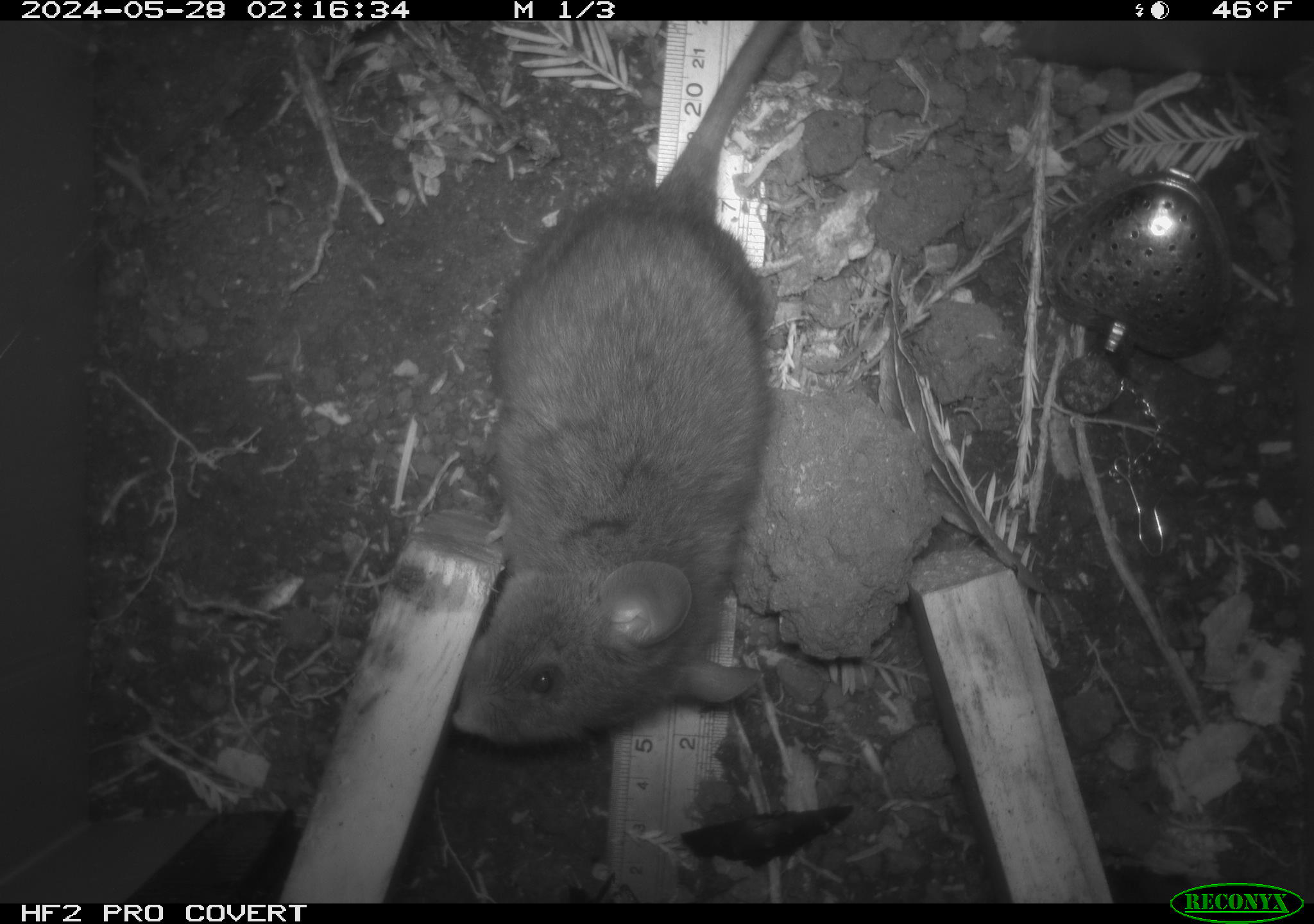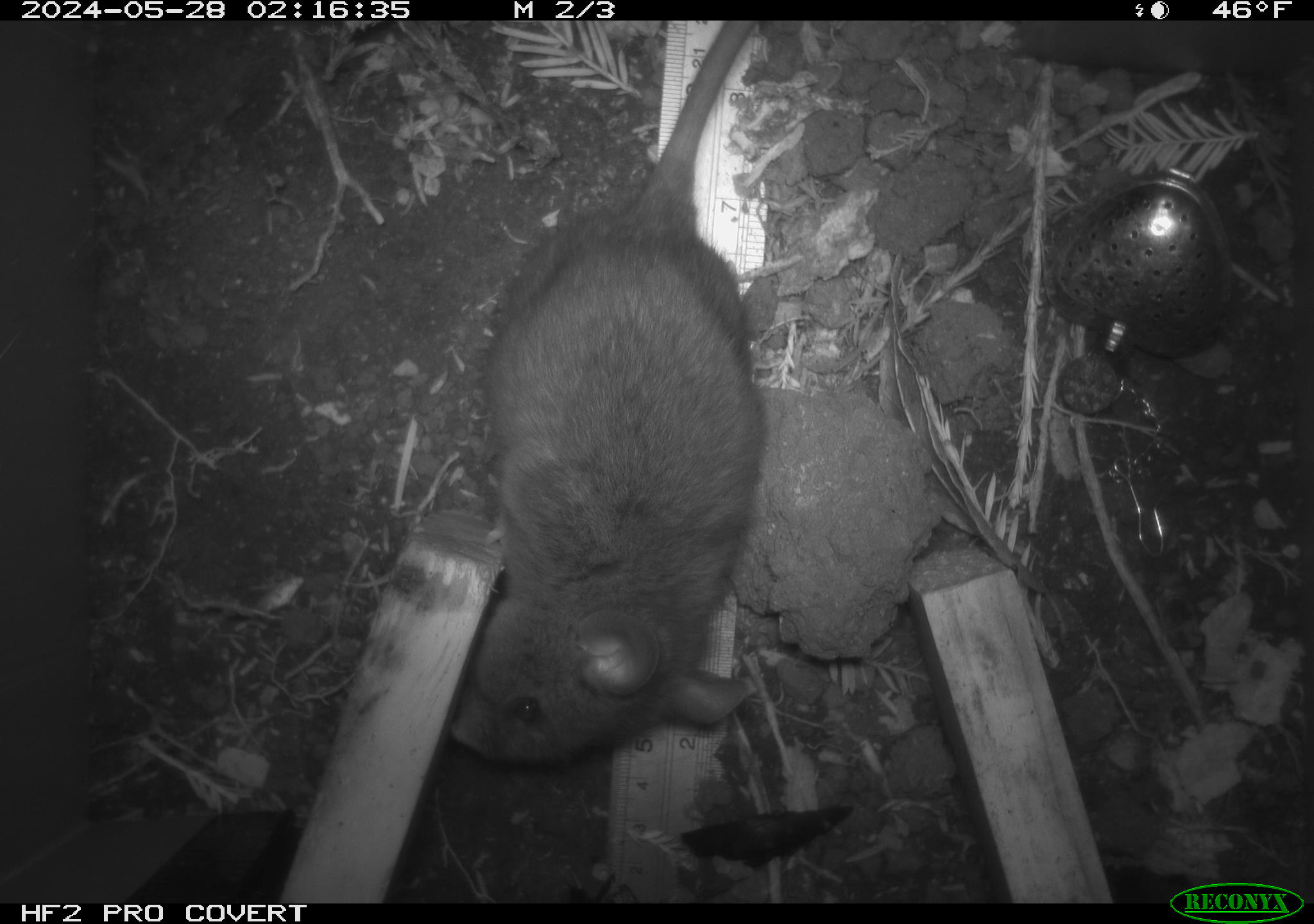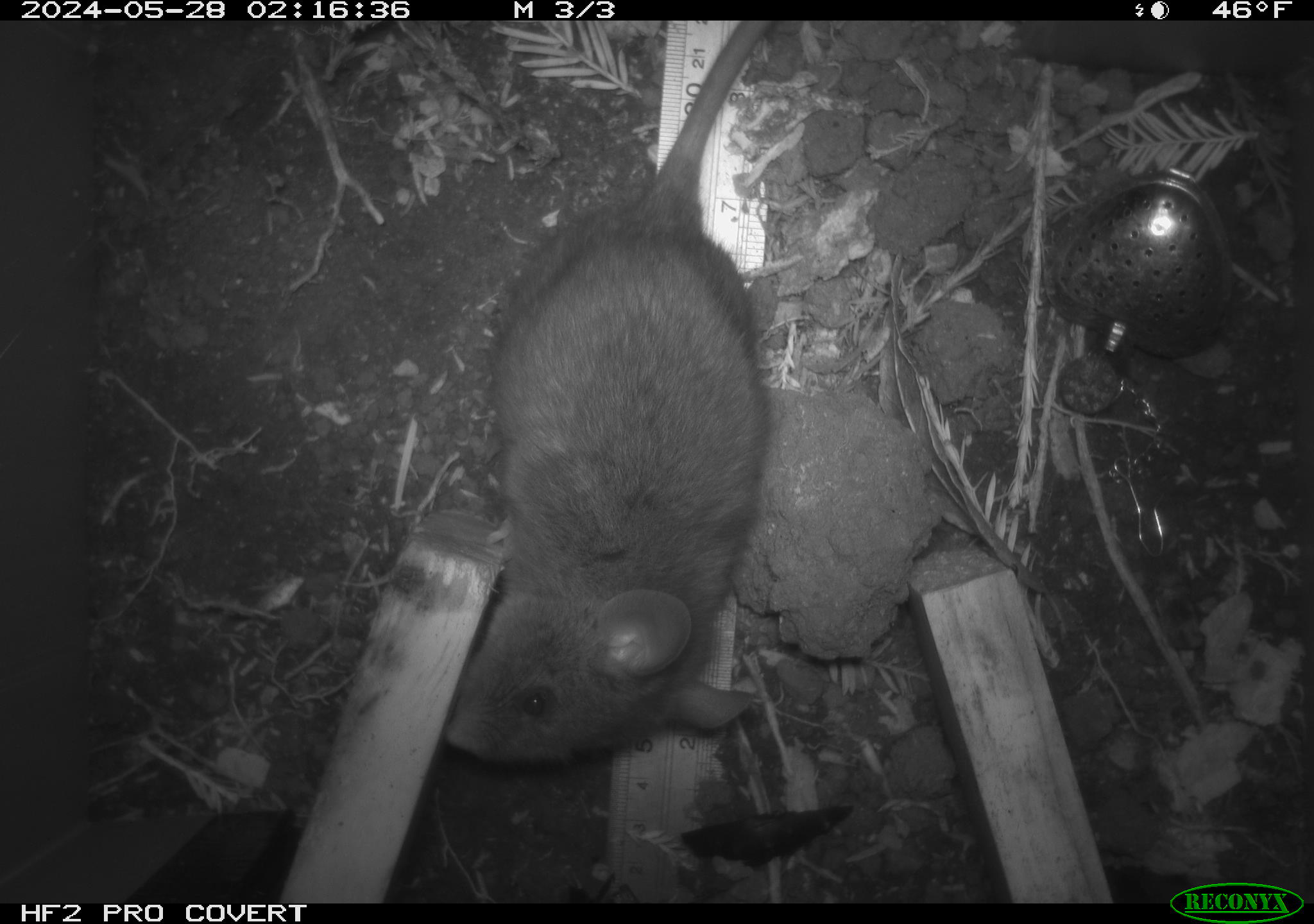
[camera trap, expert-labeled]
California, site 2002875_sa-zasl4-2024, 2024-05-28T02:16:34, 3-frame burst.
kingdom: Animalia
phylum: Chordata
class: Mammalia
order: Rodentia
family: Cricetidae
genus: Neotoma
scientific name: Neotoma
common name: pack rat or woodrat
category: neotoma species